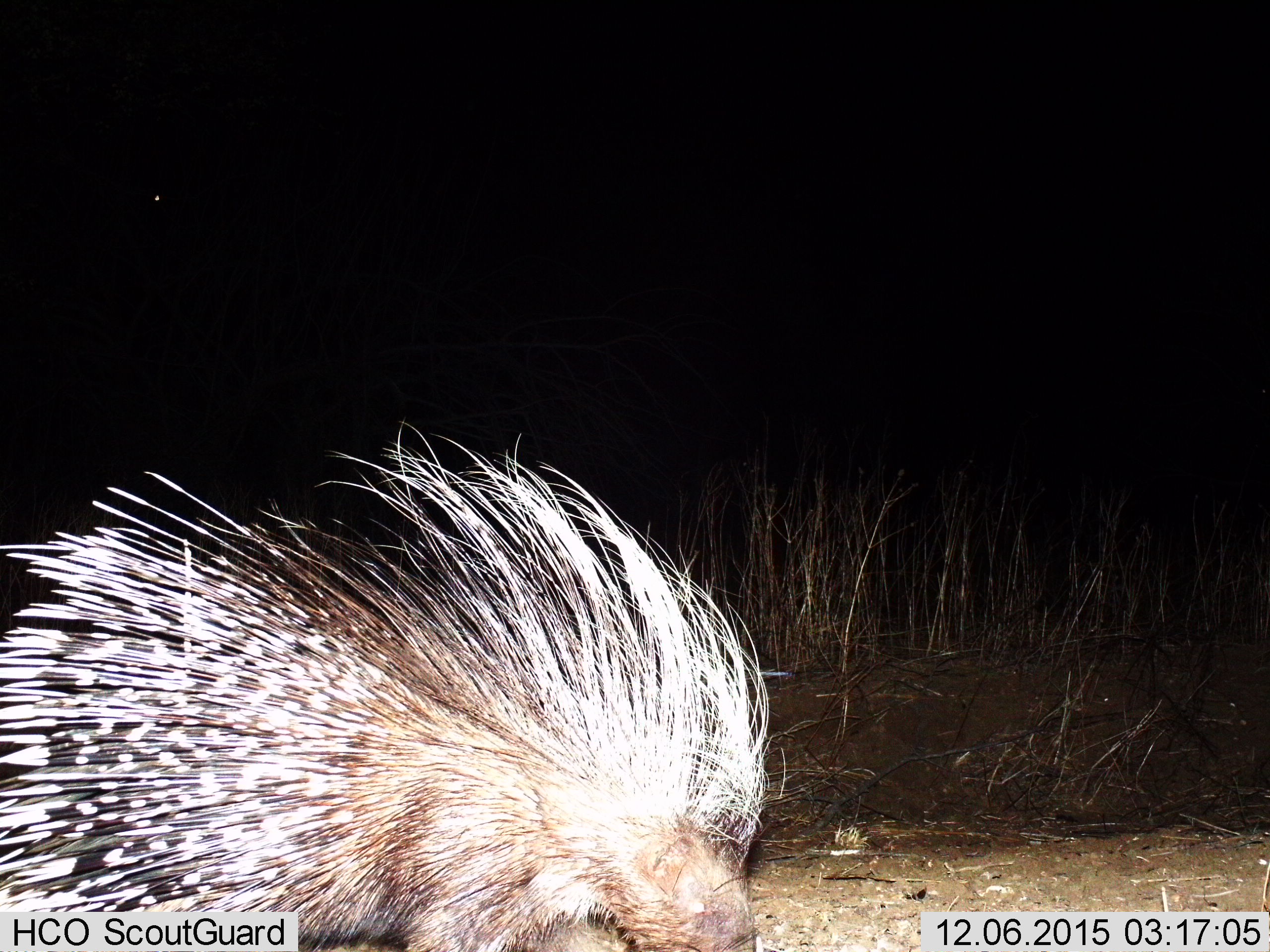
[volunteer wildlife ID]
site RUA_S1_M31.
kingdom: Animalia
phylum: Chordata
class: Mammalia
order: Rodentia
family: Hystricidae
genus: Hystrix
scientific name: Hystrix cristata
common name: crested porcupine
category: porcupine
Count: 1.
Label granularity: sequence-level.